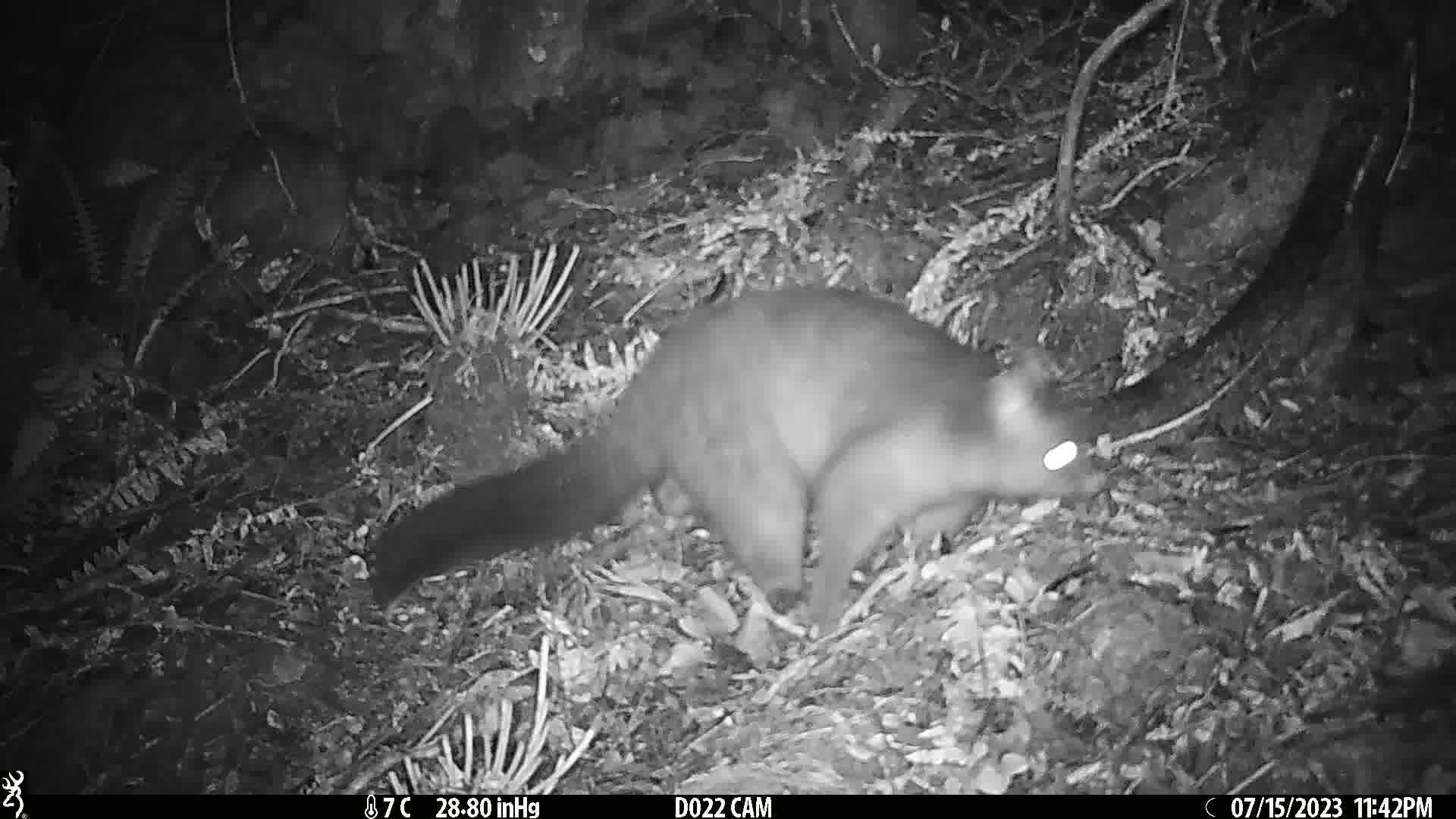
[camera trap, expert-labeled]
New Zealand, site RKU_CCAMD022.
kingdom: Animalia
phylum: Chordata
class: Mammalia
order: Diprotodontia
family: Phalangeridae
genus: Trichosurus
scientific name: Trichosurus vulpecula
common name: common brushtail possum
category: possum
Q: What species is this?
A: Possum (common brushtail possum) (Trichosurus vulpecula).